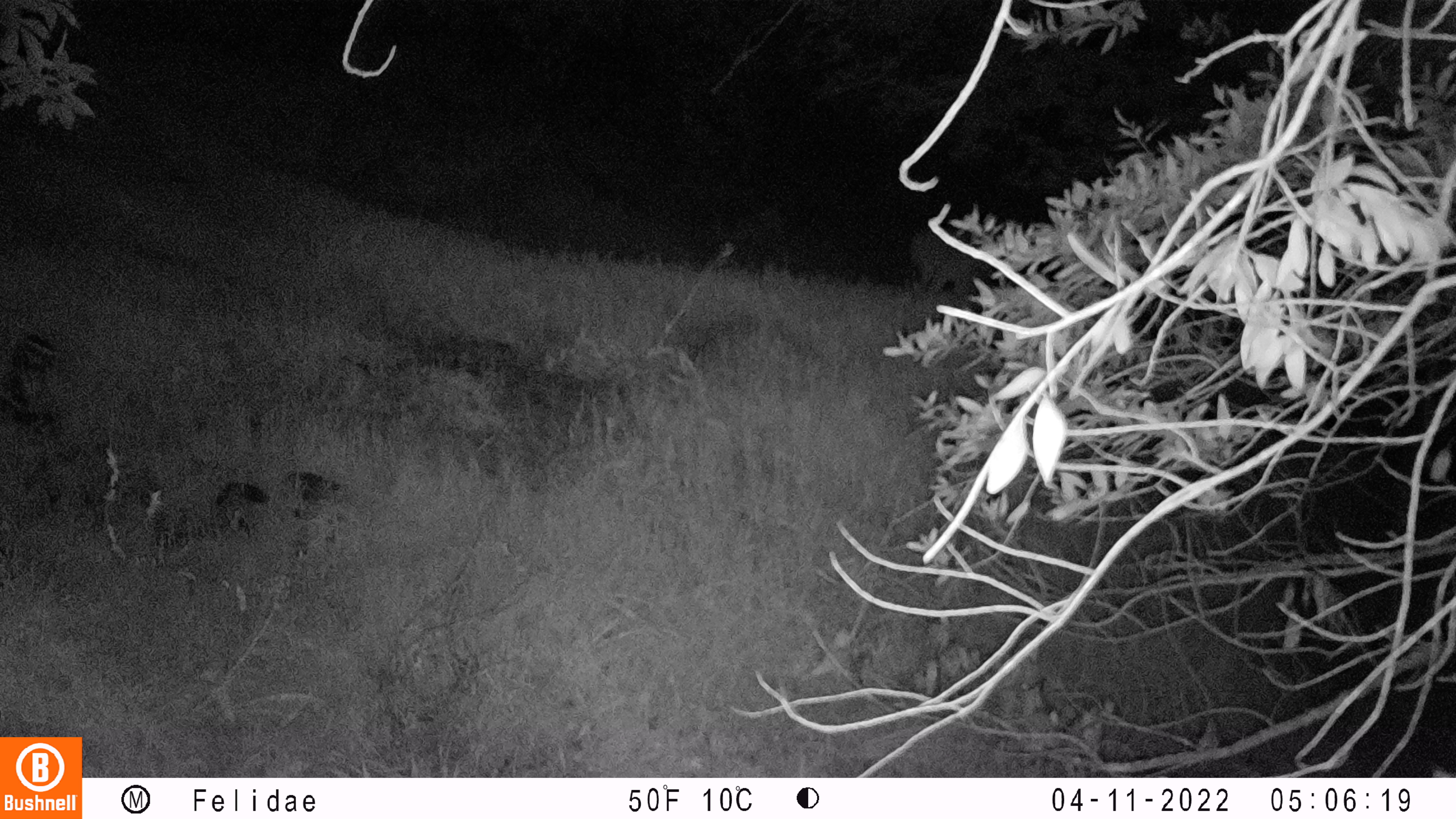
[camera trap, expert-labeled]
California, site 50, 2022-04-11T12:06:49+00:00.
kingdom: Animalia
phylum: Chordata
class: Mammalia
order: Artiodactyla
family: Cervidae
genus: Odocoileus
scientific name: Odocoileus hemionus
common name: mule deer